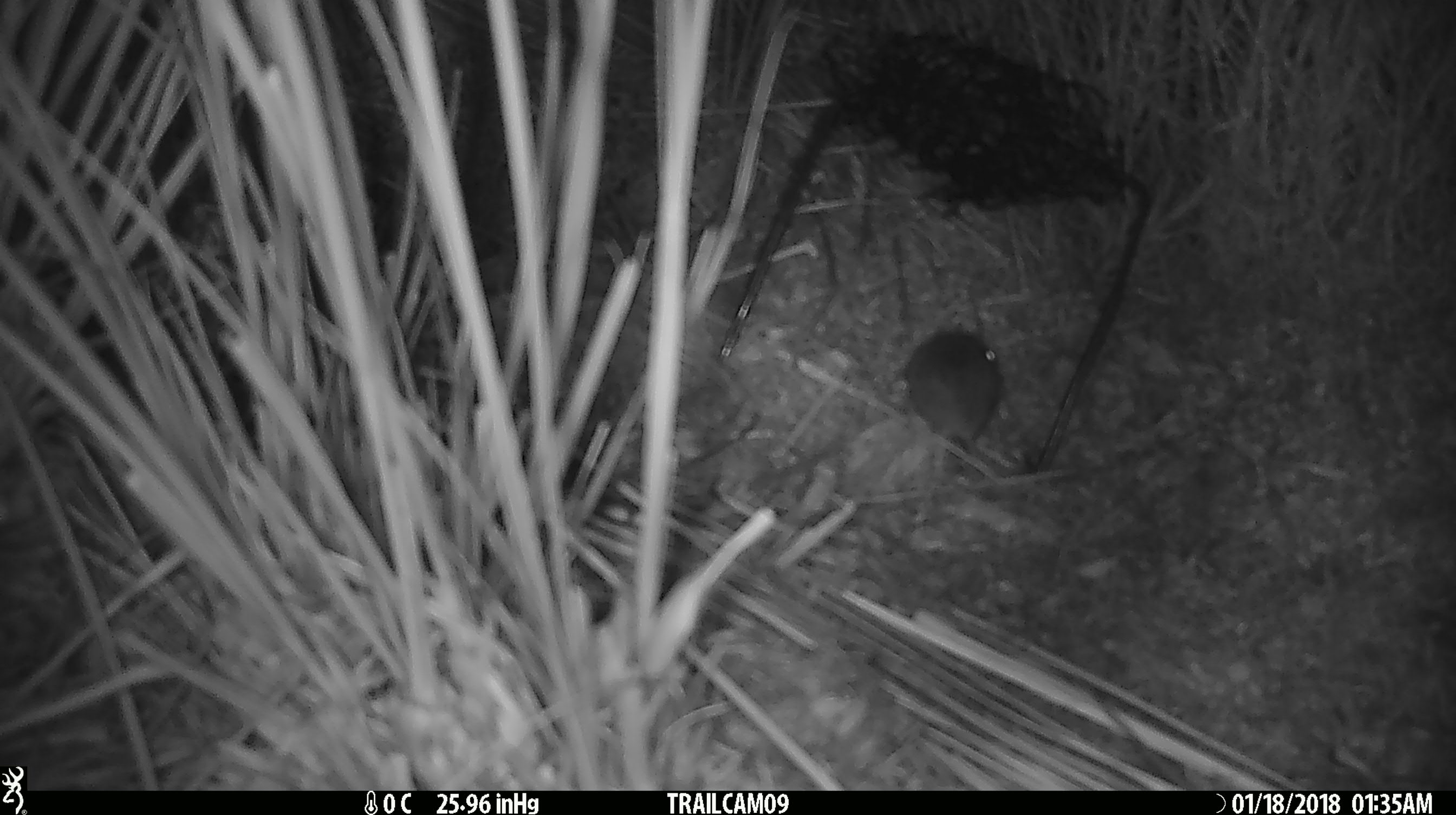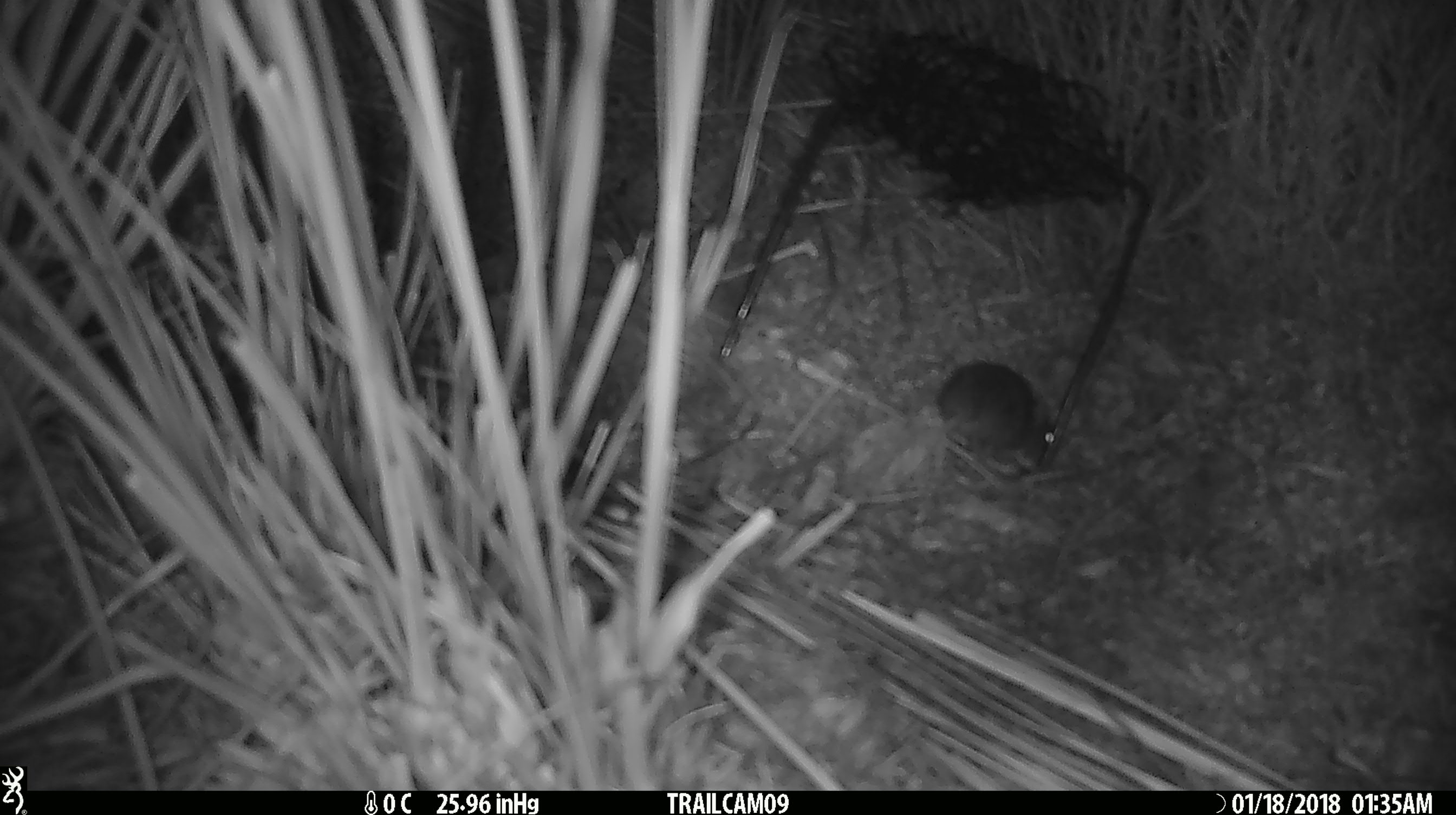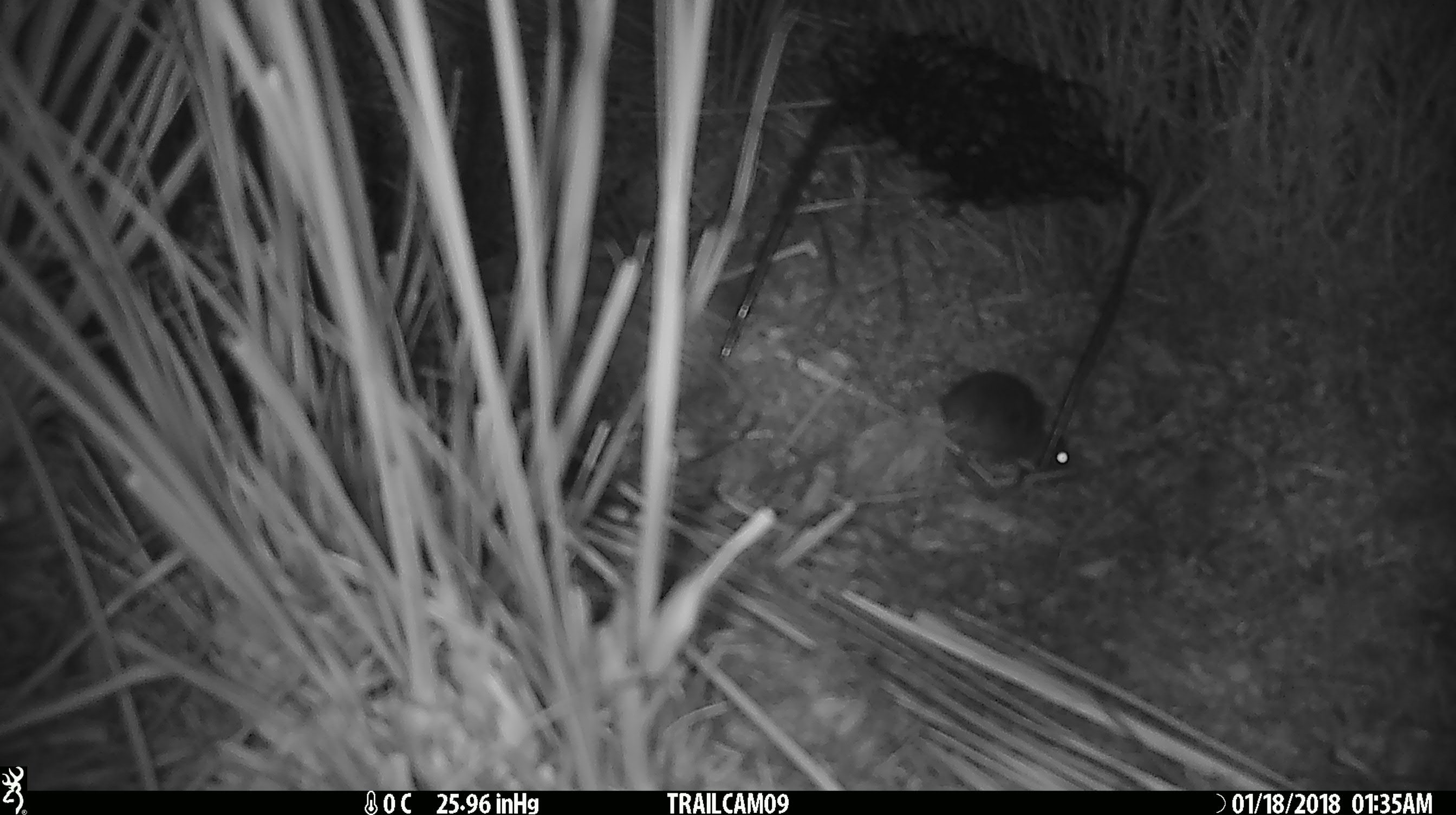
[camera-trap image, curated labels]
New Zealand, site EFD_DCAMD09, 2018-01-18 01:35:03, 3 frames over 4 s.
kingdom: Animalia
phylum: Chordata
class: Mammalia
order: Rodentia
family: Muridae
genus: Mus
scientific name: Mus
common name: mouse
Mouse (Mus).